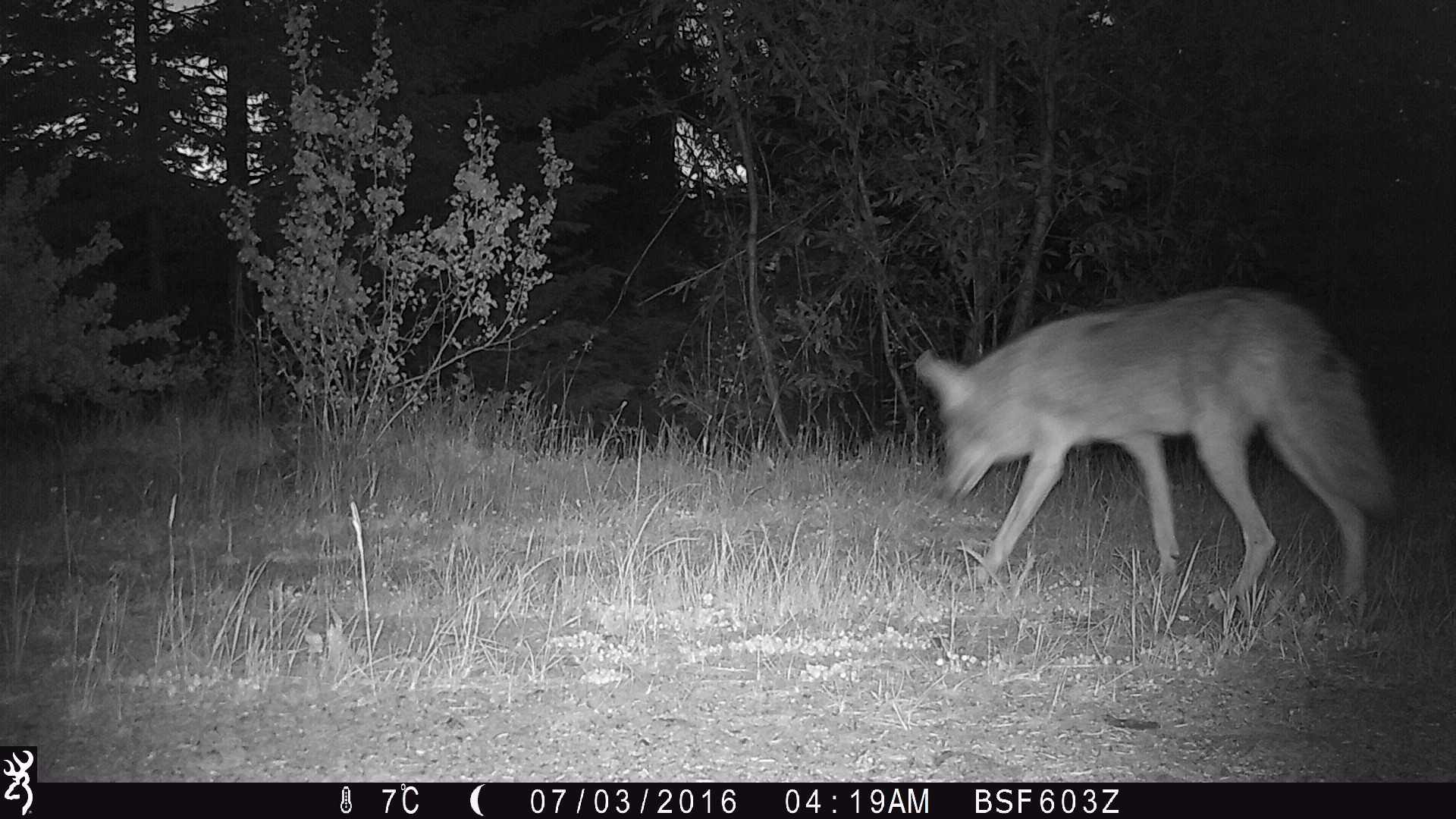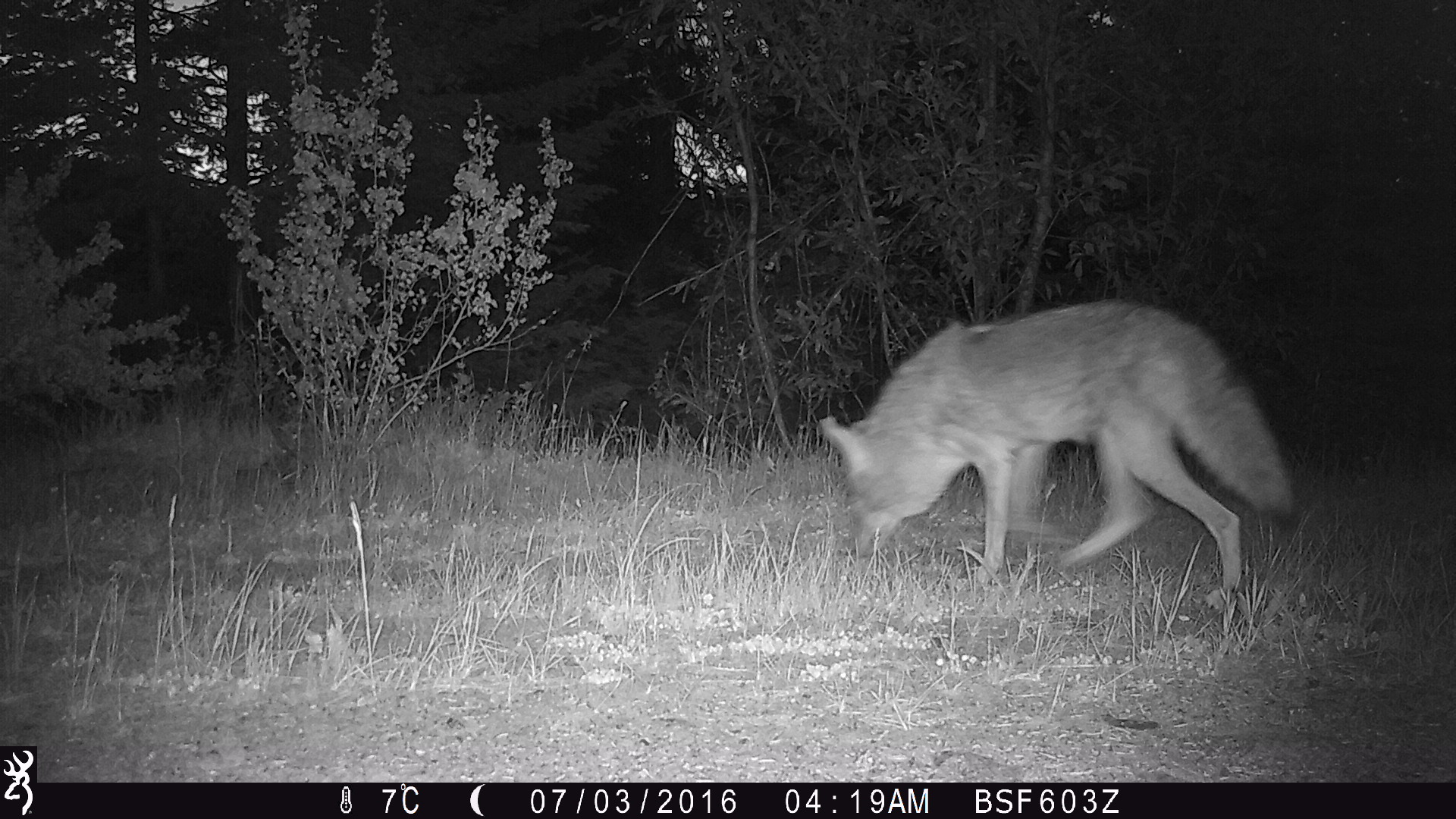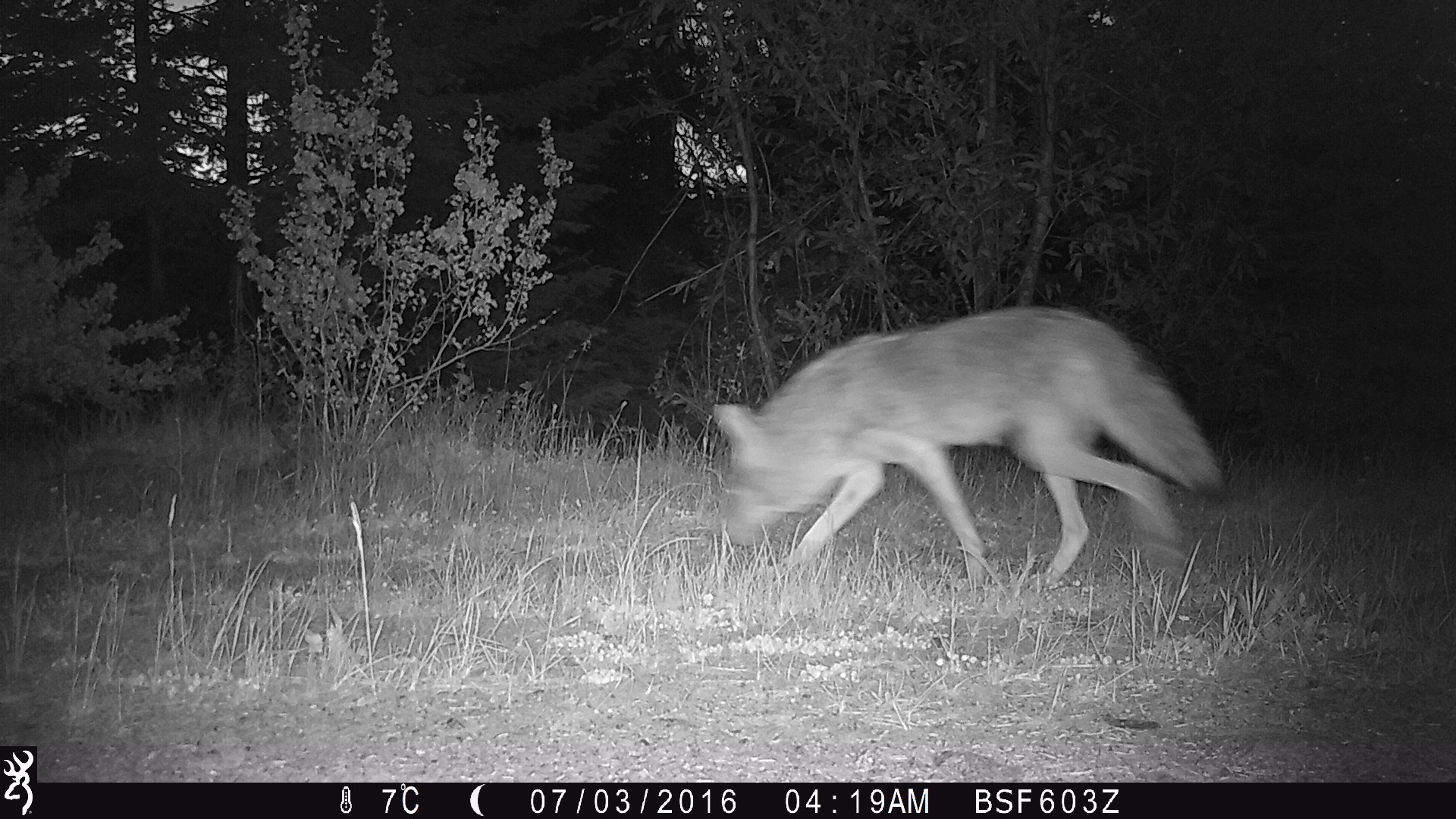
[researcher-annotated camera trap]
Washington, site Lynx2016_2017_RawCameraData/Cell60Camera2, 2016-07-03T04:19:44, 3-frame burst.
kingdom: Animalia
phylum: Chordata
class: Mammalia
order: Carnivora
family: Canidae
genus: Canis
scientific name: Canis latrans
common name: coyote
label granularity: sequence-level